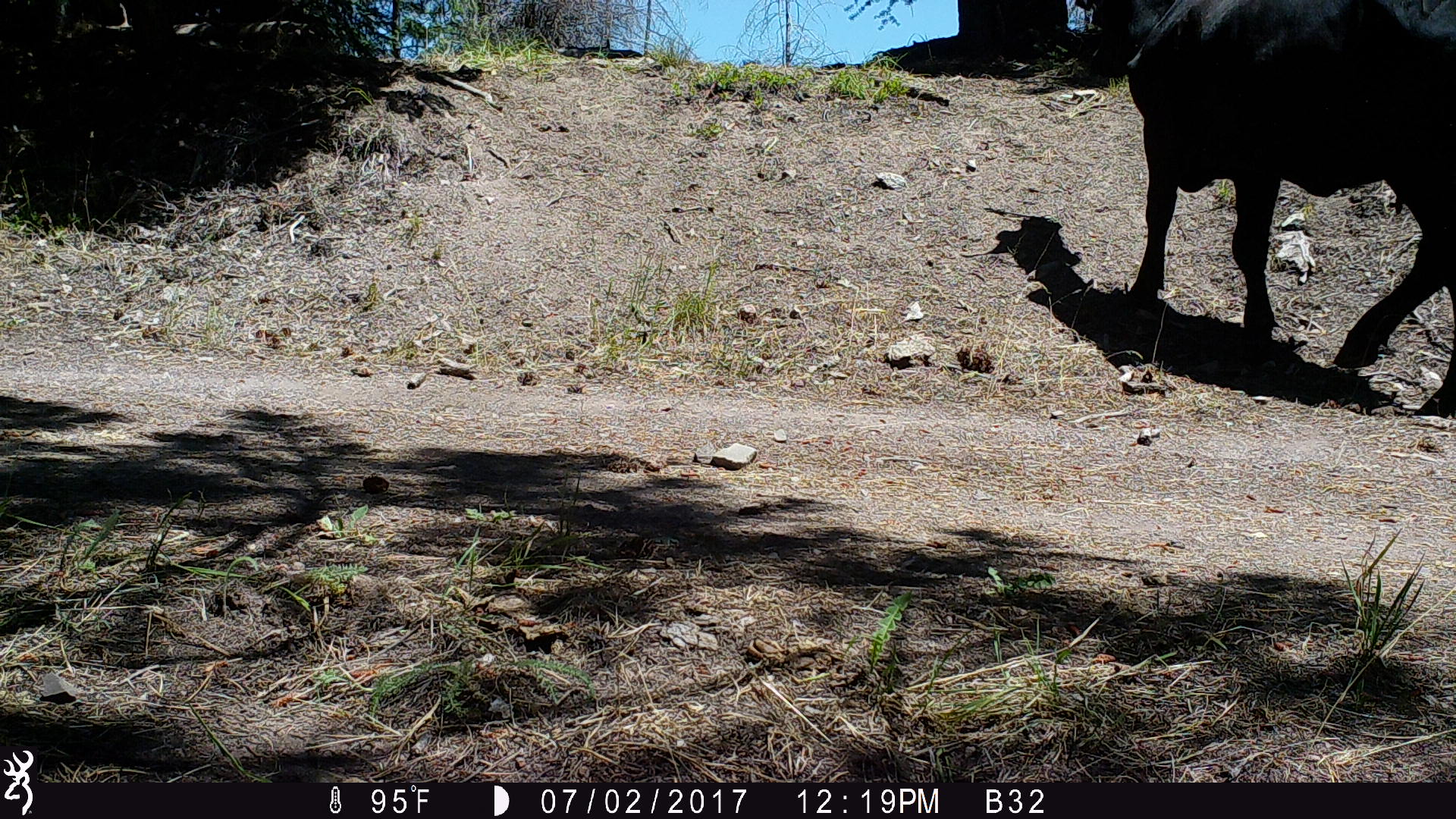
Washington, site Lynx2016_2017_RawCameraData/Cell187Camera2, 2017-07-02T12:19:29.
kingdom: Animalia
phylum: Chordata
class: Mammalia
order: Artiodactyla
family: Bovidae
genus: Bos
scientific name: Bos taurus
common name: domestic cattle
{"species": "domestic cattle (Bos taurus)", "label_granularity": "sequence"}